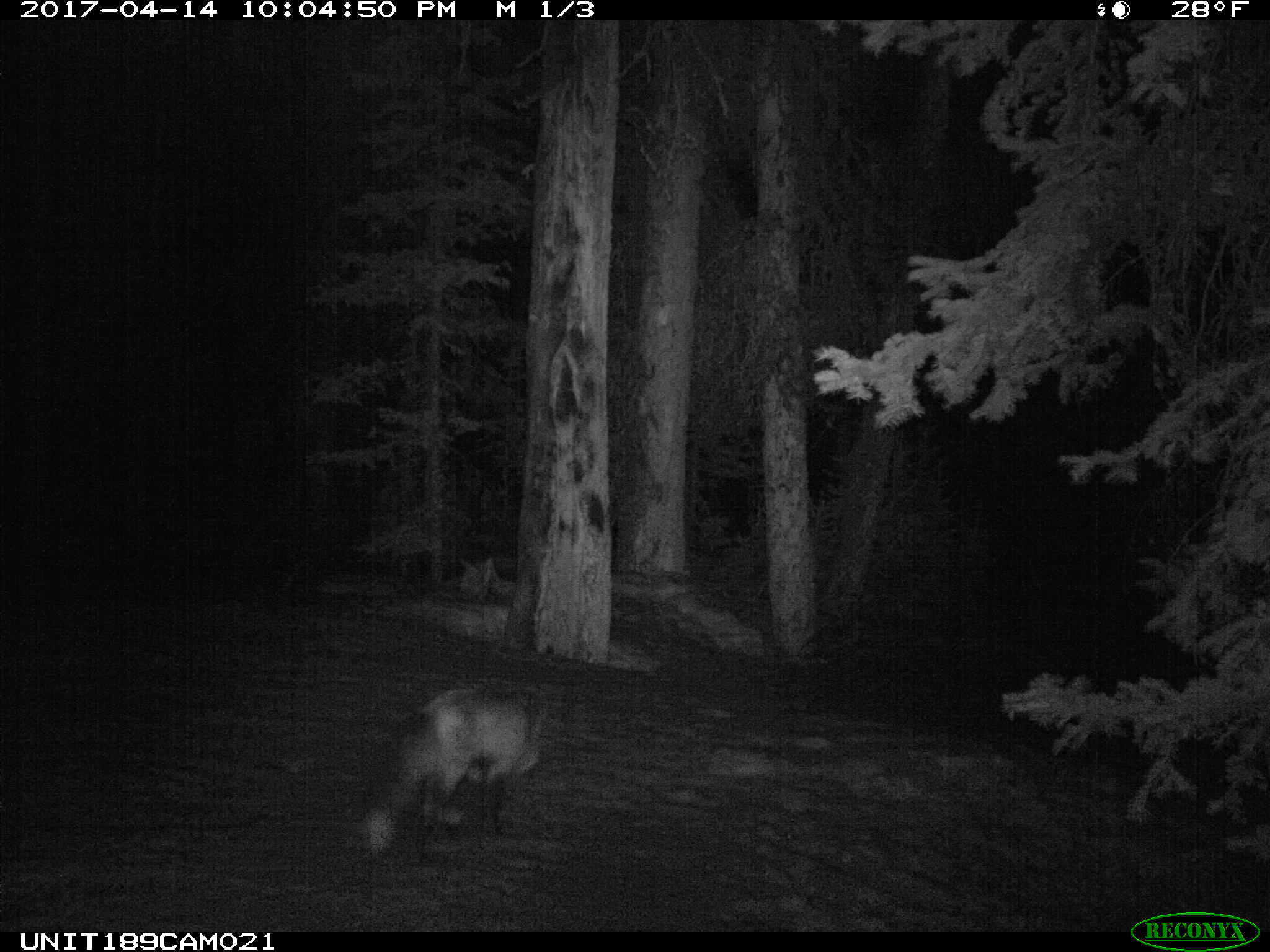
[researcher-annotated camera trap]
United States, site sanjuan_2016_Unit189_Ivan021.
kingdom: Animalia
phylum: Chordata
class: Mammalia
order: Carnivora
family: Canidae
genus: Vulpes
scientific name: Vulpes vulpes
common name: red fox